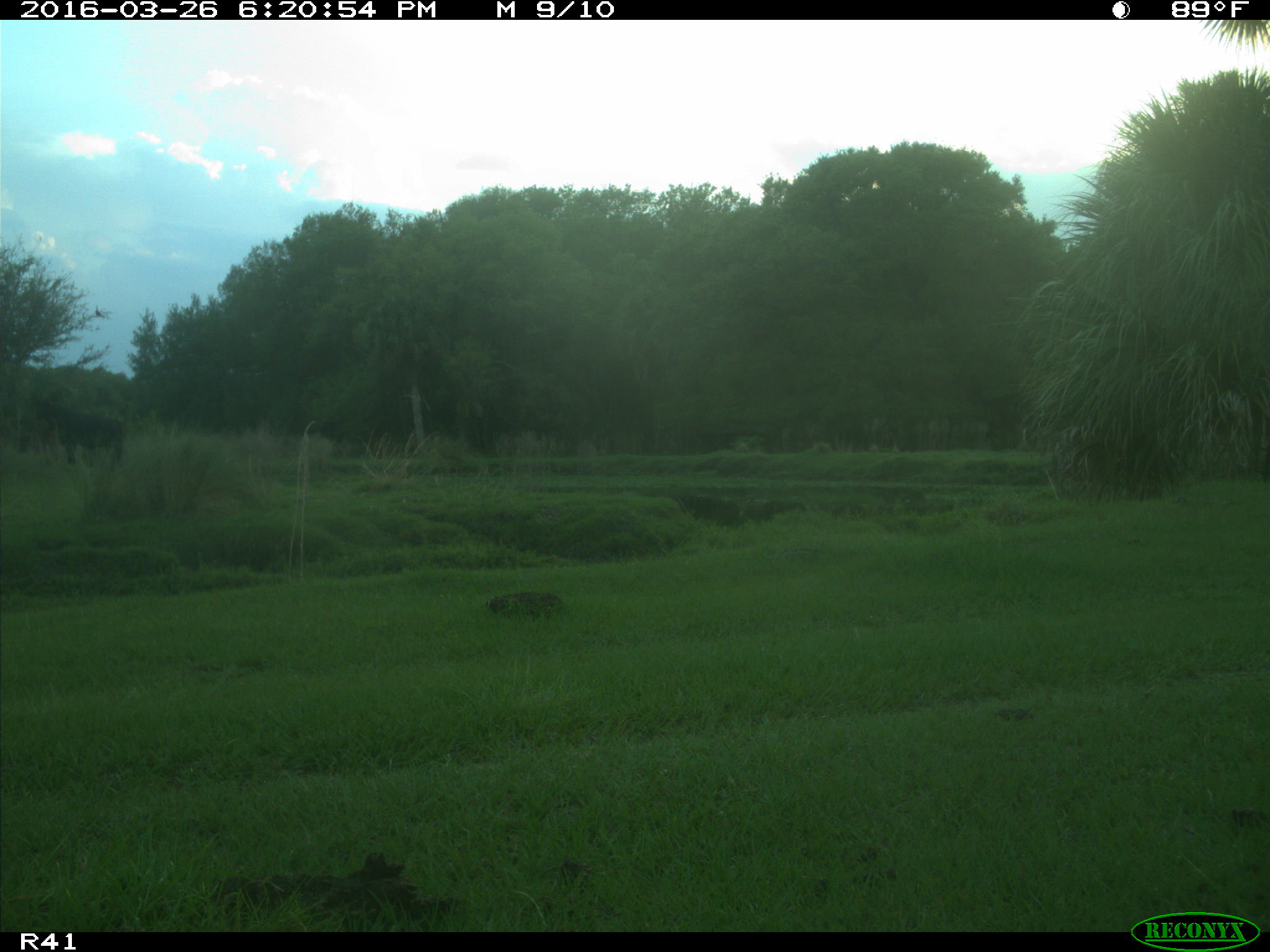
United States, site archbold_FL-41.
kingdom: Animalia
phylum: Chordata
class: Mammalia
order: Artiodactyla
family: Bovidae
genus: Bos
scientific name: Bos taurus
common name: domestic cow